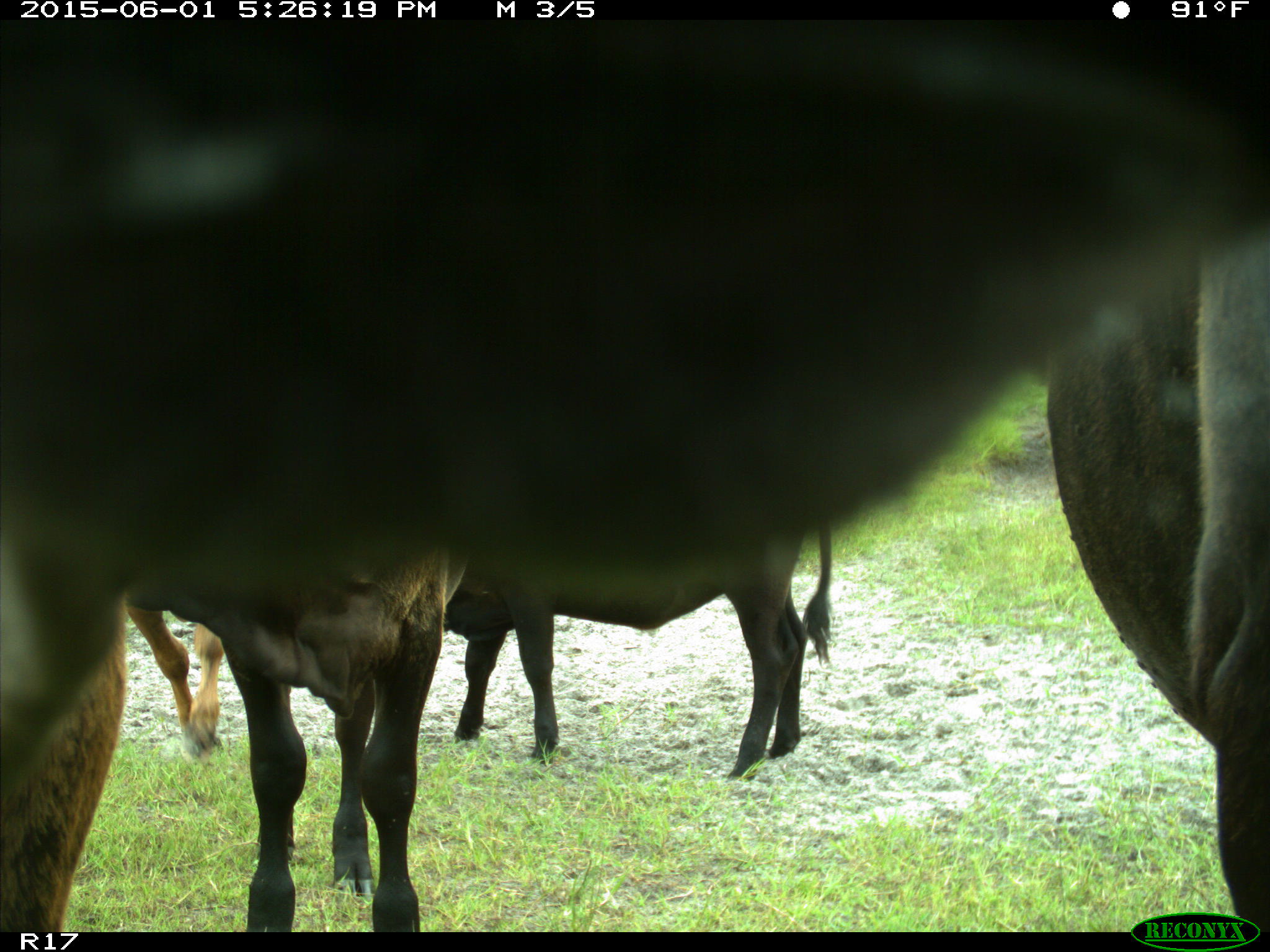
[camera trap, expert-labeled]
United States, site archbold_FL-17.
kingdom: Animalia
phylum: Chordata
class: Mammalia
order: Artiodactyla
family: Bovidae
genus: Bos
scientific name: Bos taurus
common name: domestic cow